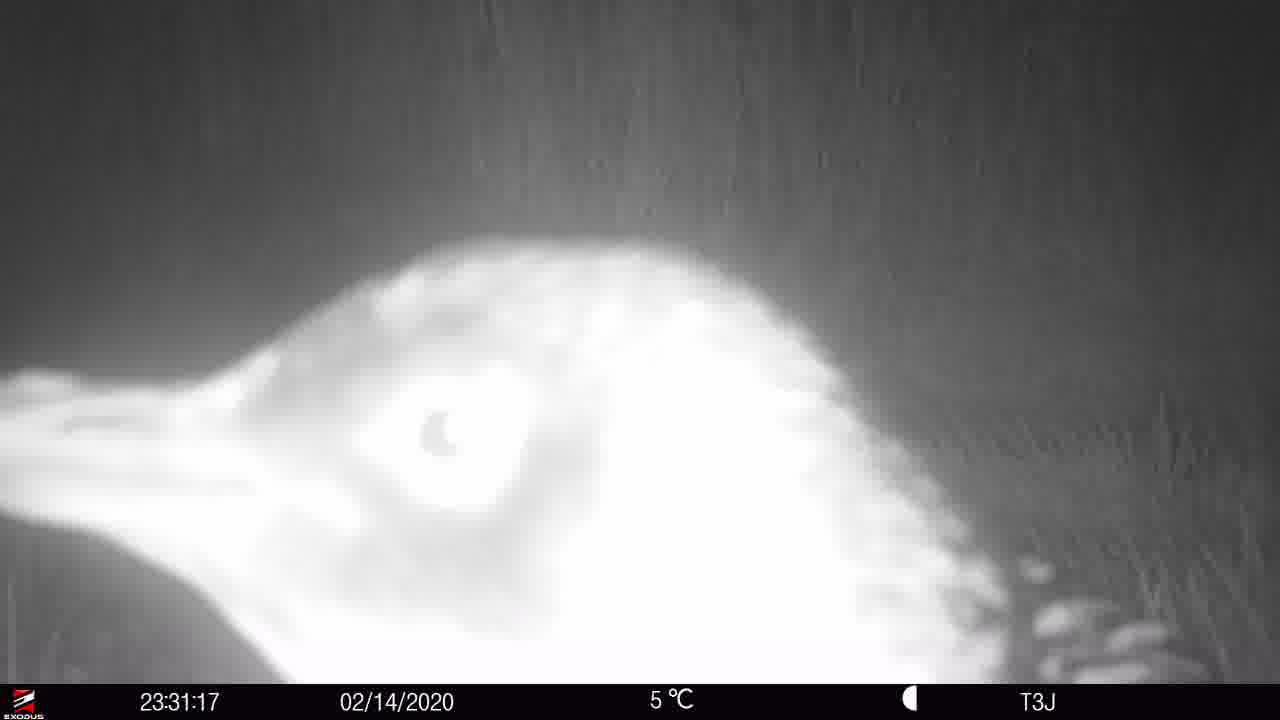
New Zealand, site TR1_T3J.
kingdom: Animalia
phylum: Chordata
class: Aves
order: Sphenisciformes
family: Spheniscidae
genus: Eudyptula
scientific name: Eudyptula minor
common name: little blue penguin